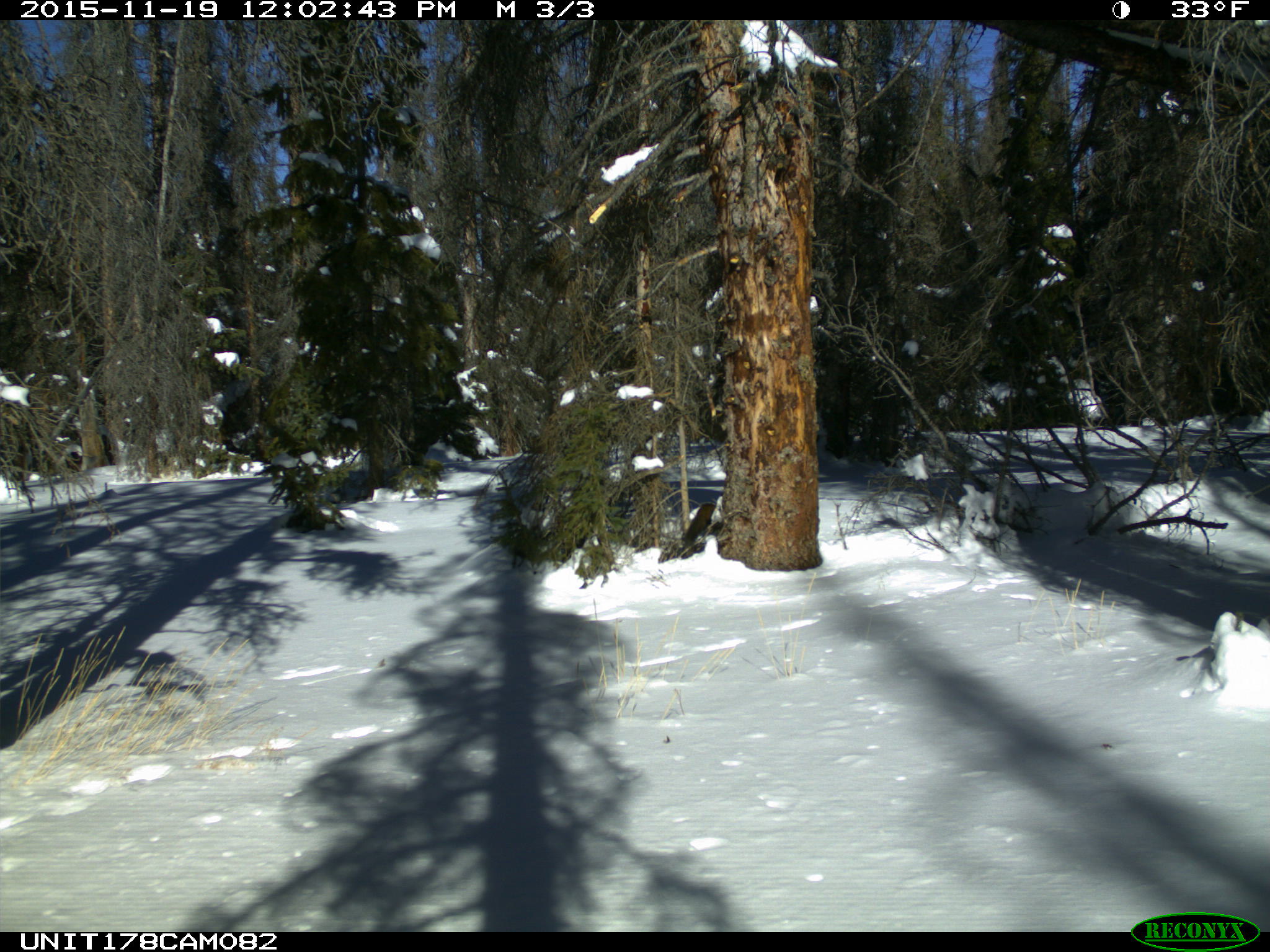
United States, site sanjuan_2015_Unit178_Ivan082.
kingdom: Animalia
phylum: Chordata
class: Mammalia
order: Carnivora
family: Mustelidae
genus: Martes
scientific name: Martes americana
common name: american marten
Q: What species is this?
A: Martes americana (american marten).